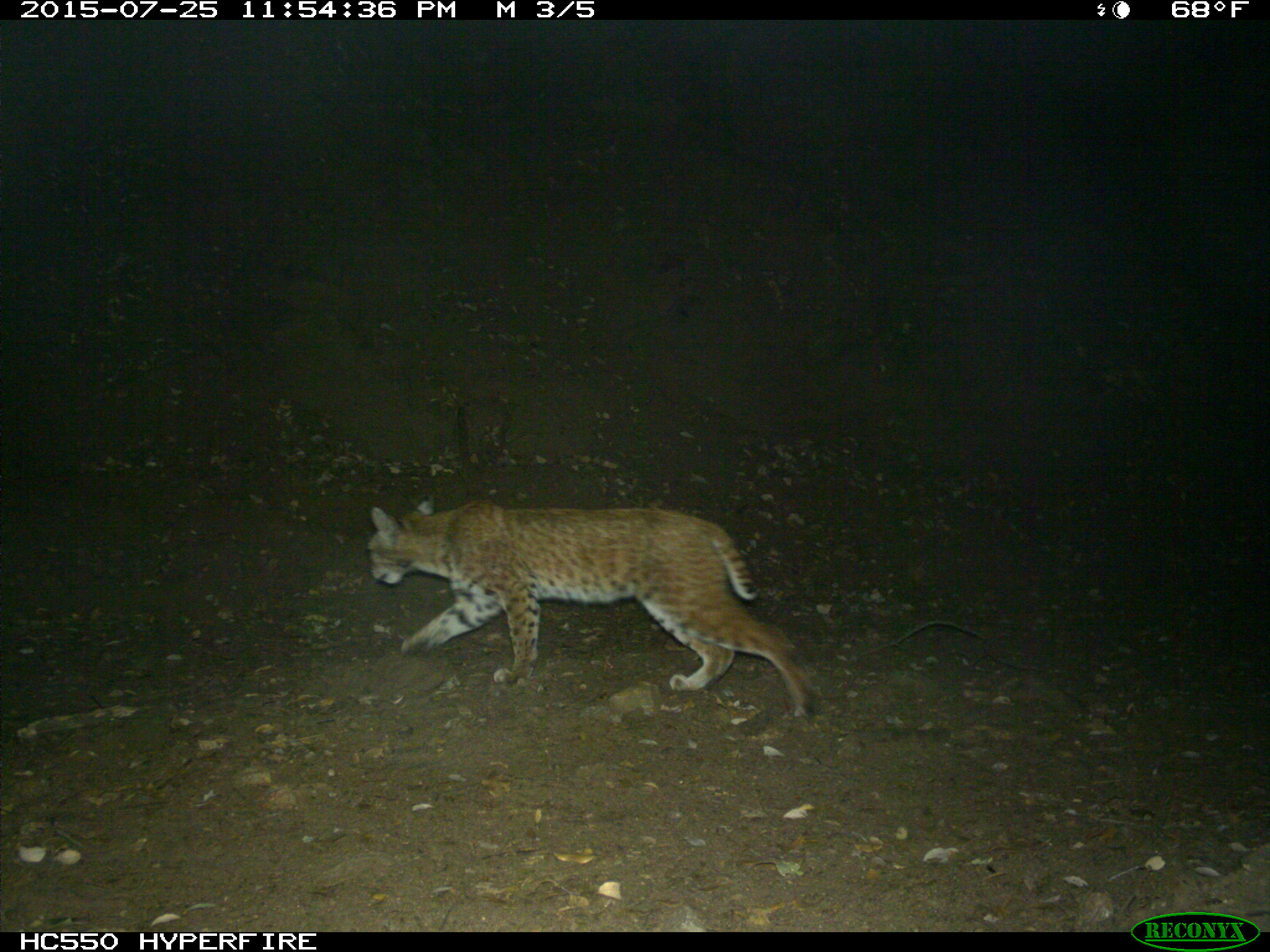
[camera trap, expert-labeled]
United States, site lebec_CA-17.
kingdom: Animalia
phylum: Chordata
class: Mammalia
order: Carnivora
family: Felidae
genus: Lynx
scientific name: Lynx rufus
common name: bobcat